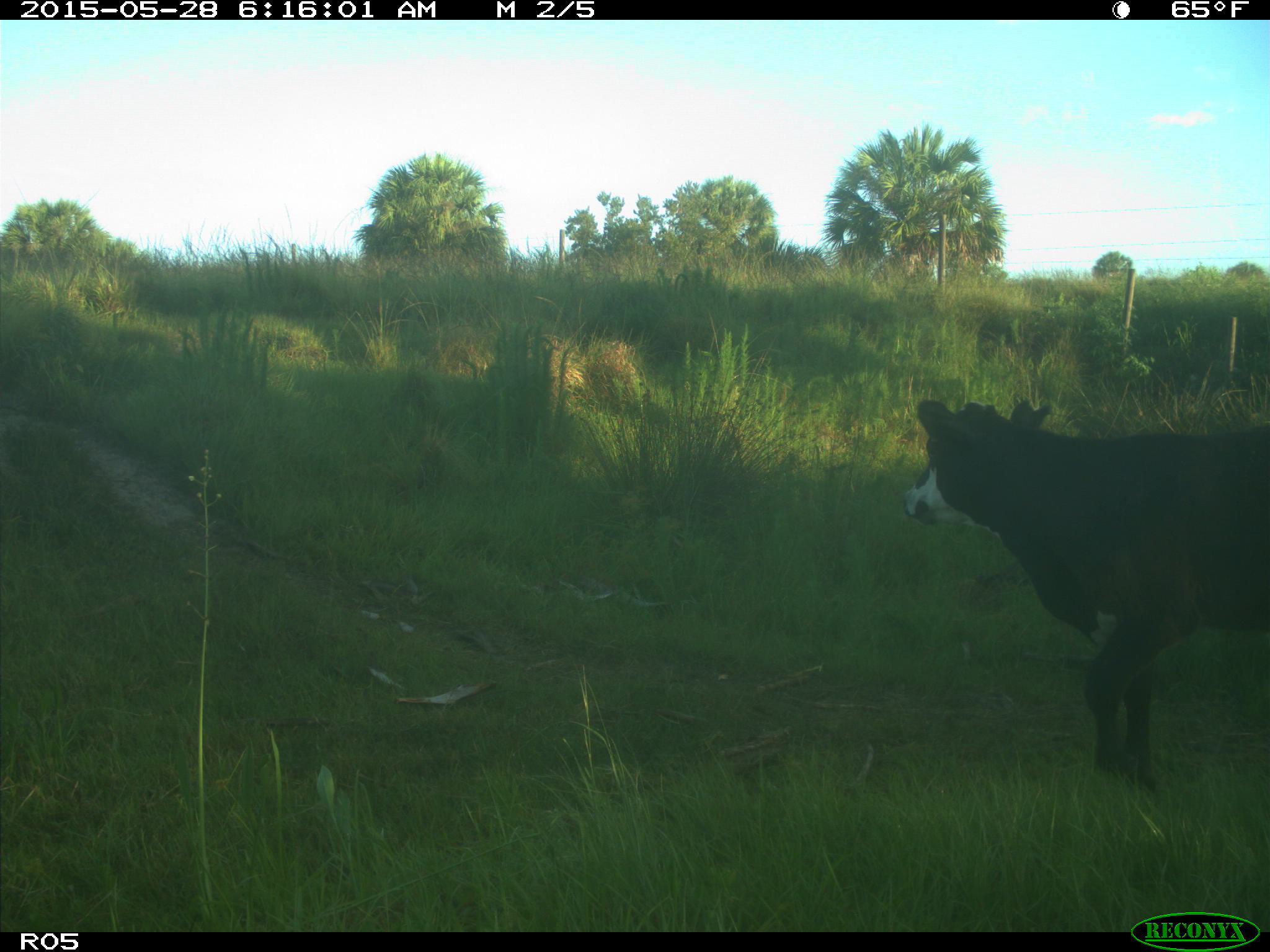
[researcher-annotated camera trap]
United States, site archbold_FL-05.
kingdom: Animalia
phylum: Chordata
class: Mammalia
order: Artiodactyla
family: Bovidae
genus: Bos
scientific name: Bos taurus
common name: domestic cow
Bos taurus (domestic cow).